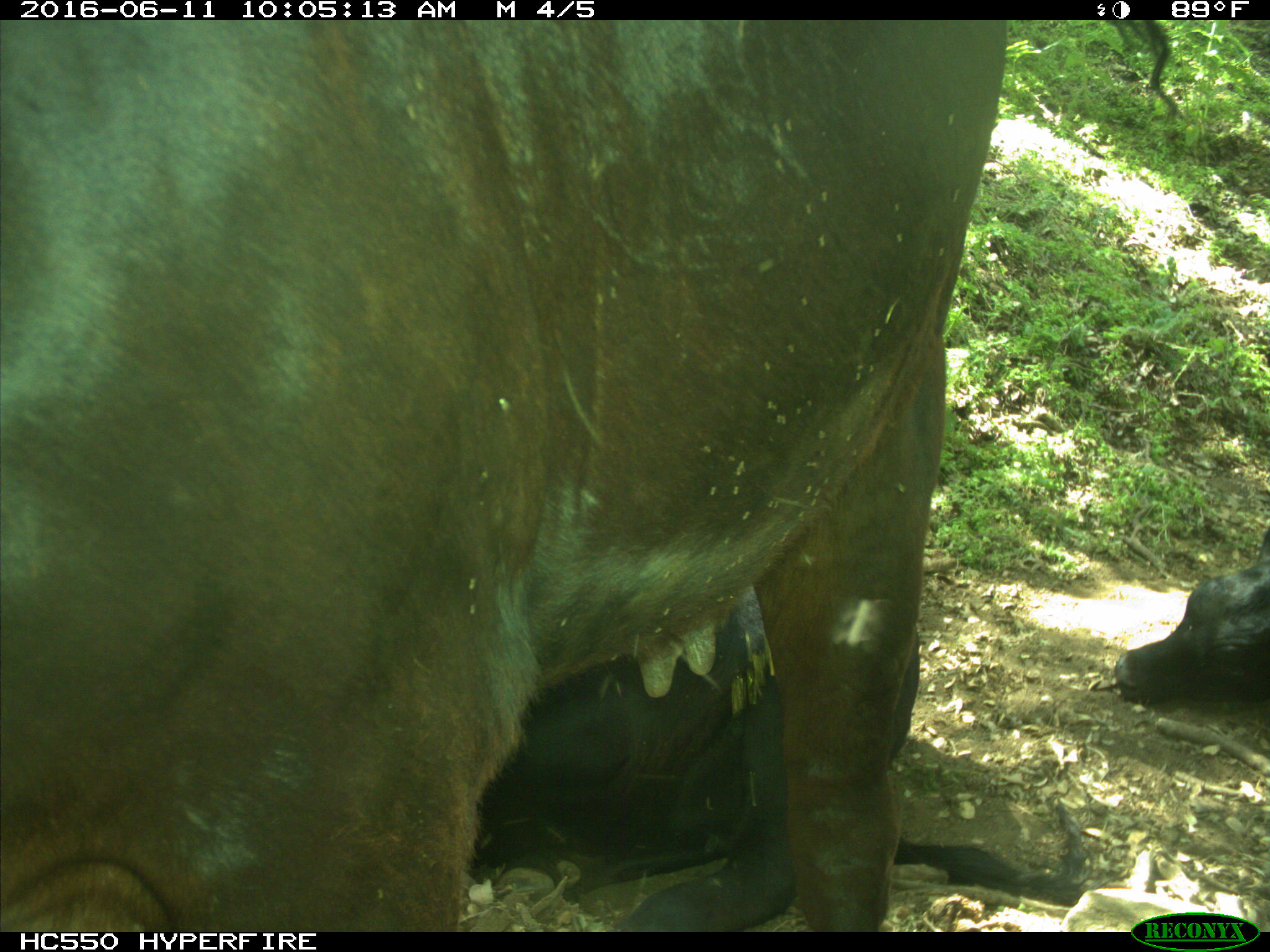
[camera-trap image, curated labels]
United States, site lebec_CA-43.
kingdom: Animalia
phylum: Chordata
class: Mammalia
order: Artiodactyla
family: Bovidae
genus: Bos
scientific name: Bos taurus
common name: domestic cow